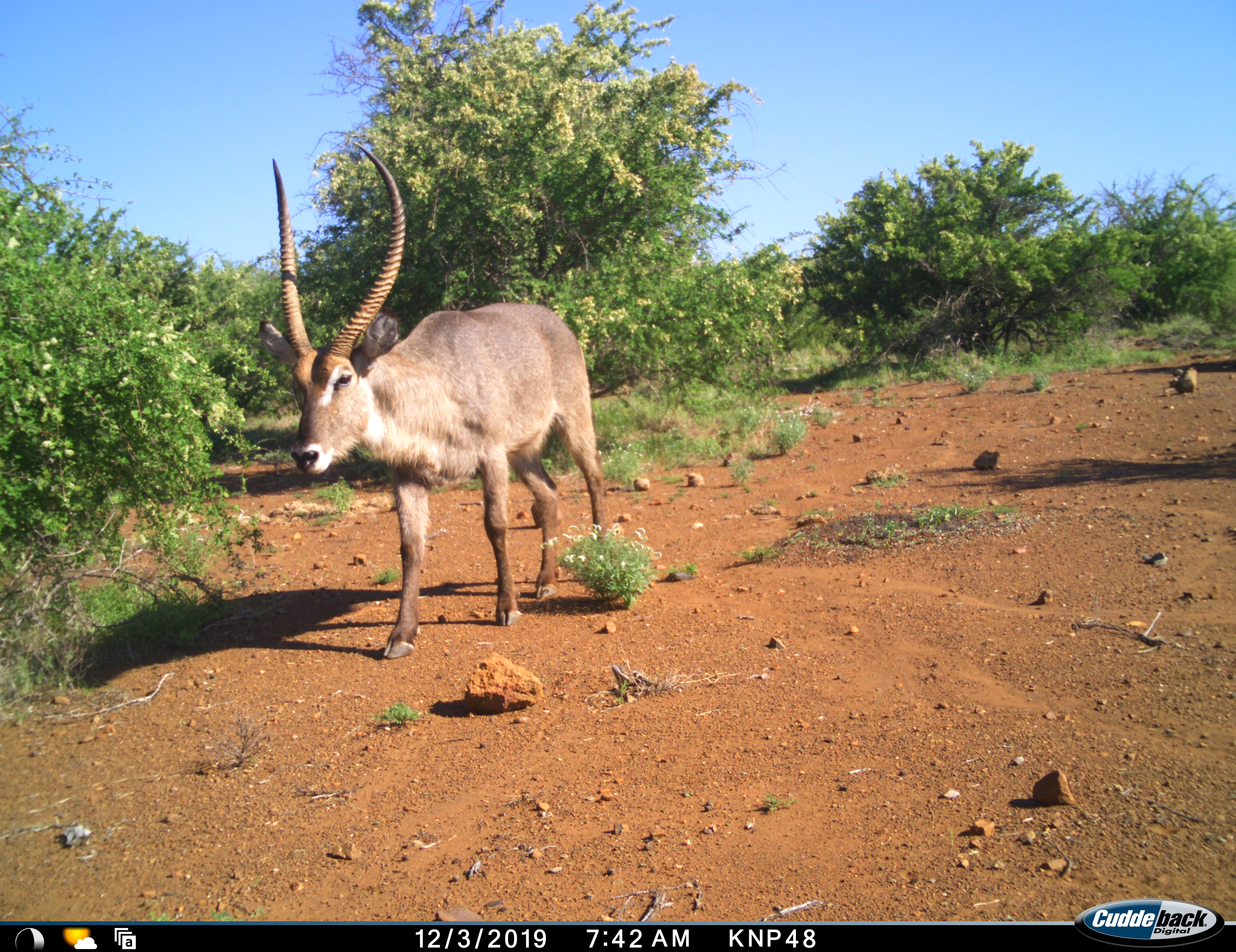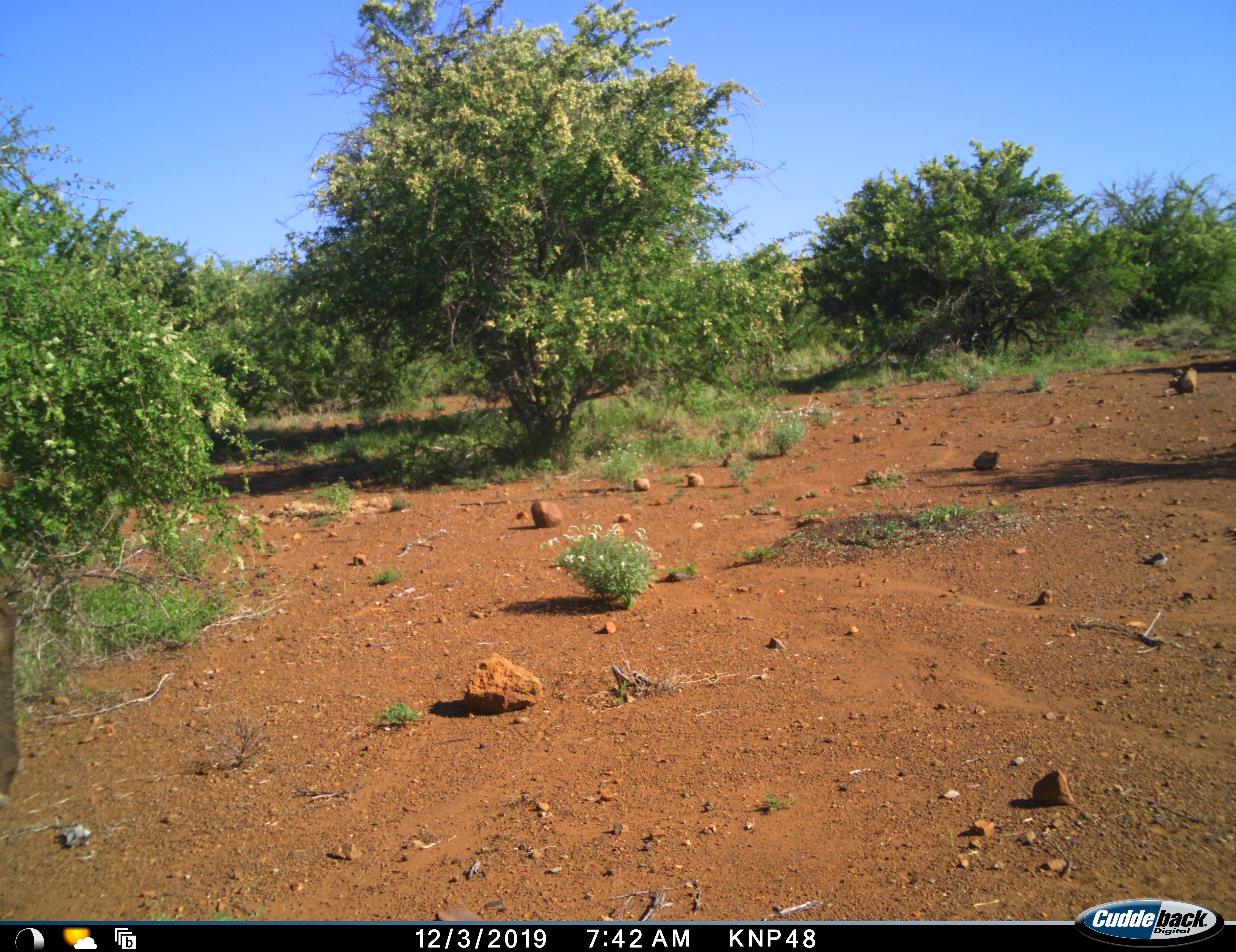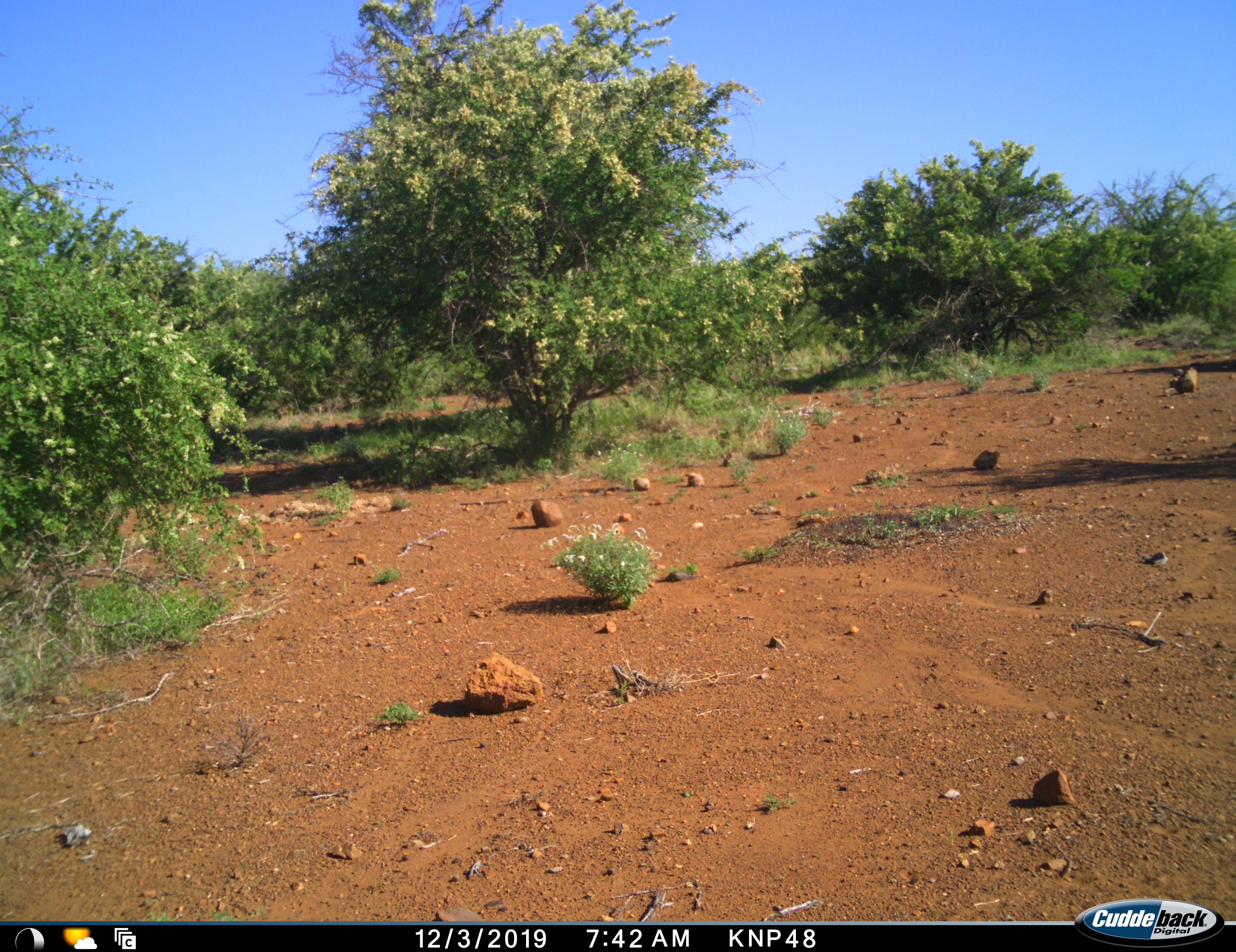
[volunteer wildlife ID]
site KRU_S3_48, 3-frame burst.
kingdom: Animalia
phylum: Chordata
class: Mammalia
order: Artiodactyla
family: Bovidae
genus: Kobus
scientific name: Kobus ellipsiprymnus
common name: waterbuck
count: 1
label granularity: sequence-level